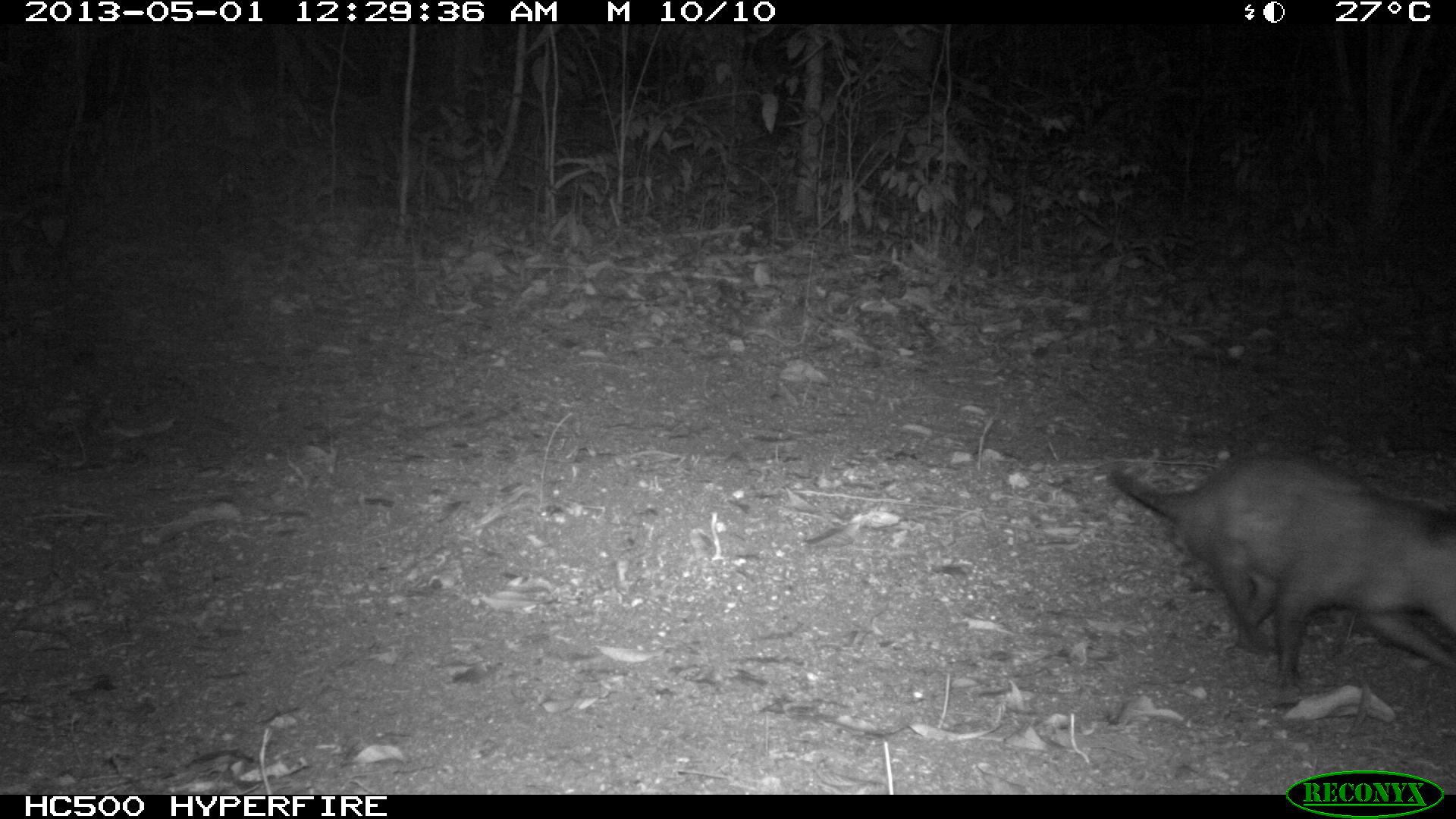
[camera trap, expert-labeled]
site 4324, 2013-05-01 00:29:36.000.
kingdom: Animalia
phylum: Chordata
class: Mammalia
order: Didelphimorphia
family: Didelphidae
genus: Didelphis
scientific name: Didelphis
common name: american opossums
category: didelphis sp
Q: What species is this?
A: Didelphis sp (american opossums) (Didelphis).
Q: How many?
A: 1.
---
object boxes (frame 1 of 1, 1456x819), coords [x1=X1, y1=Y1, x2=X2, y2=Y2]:
didelphis sp: [x1=1109, y1=452, x2=1452, y2=689]